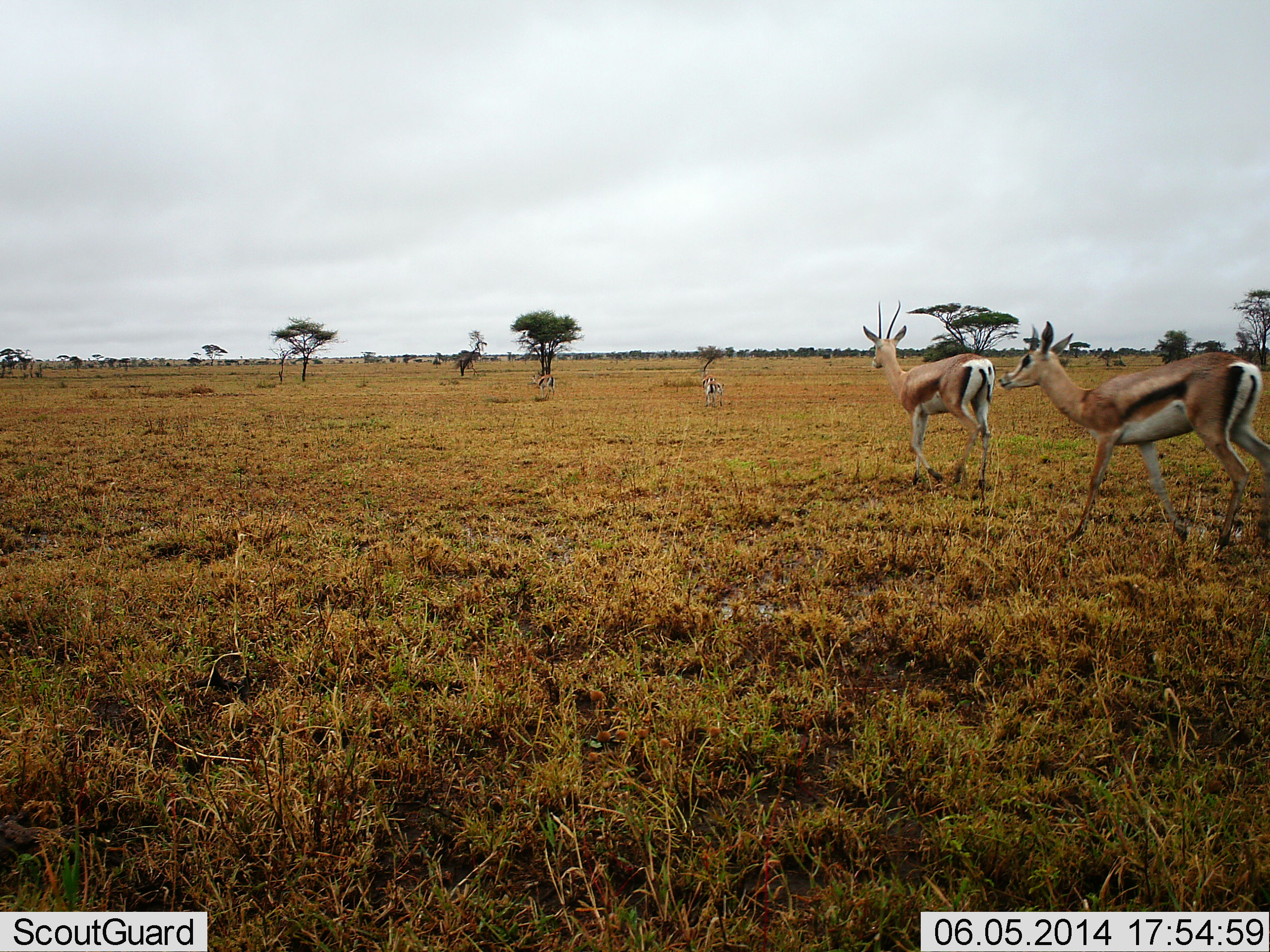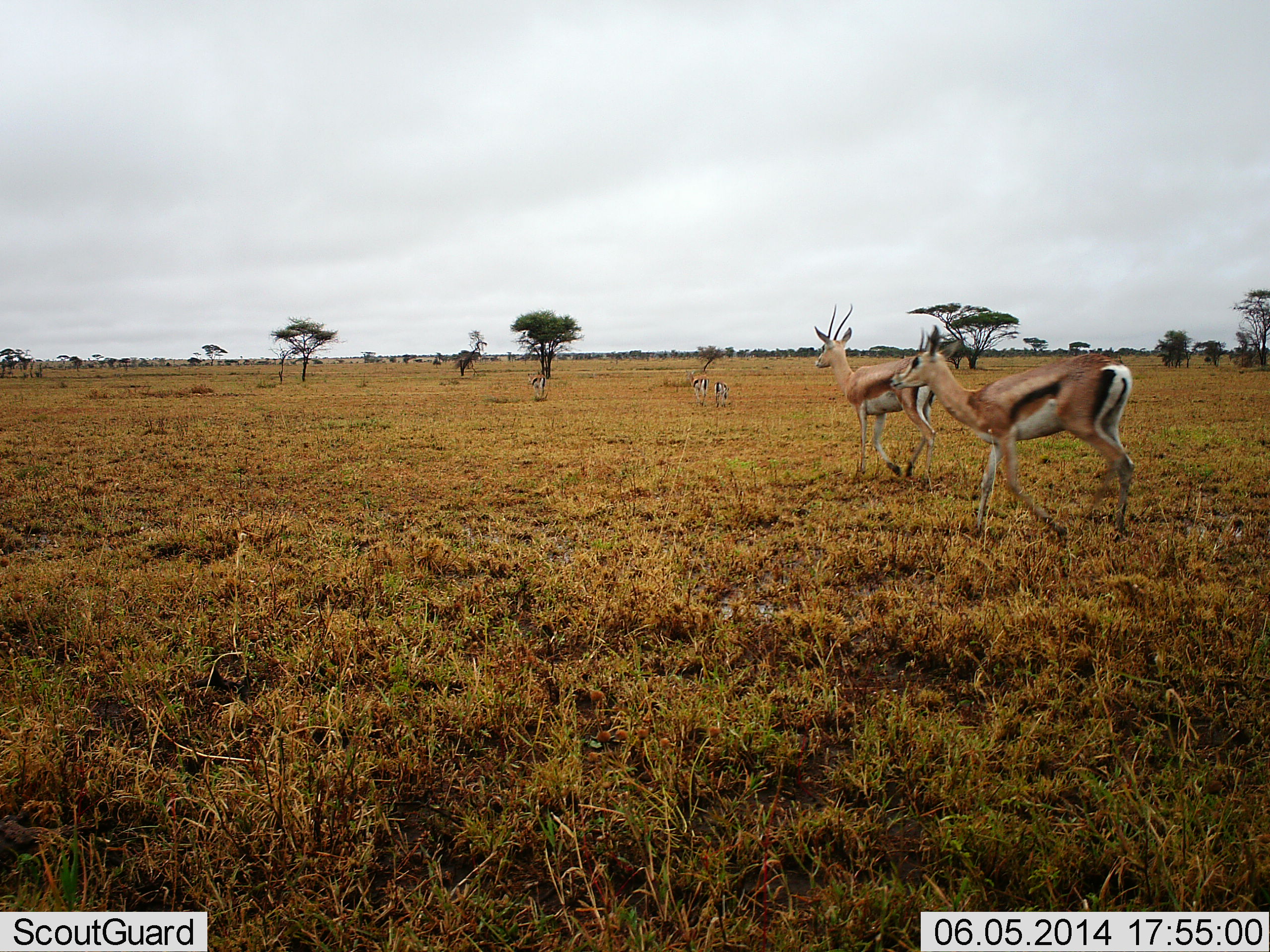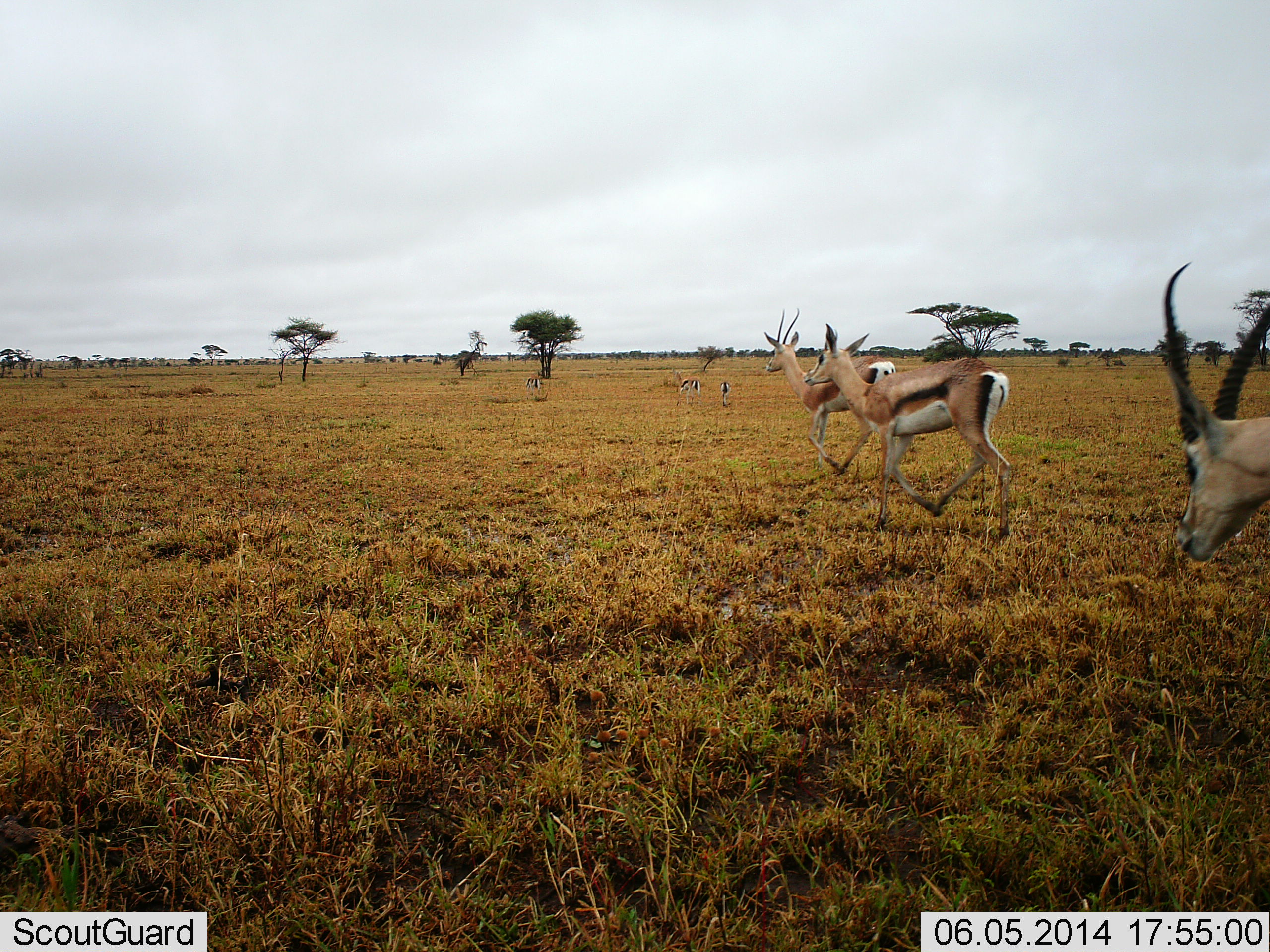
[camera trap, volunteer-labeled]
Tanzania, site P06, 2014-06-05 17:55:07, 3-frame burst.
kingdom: Animalia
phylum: Chordata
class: Mammalia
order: Artiodactyla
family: Bovidae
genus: Eudorcas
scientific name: Eudorcas thomsonii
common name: thomson's gazelle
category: gazellethomsons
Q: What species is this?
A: Gazellethomsons (thomson's gazelle) (Eudorcas thomsonii).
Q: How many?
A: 5.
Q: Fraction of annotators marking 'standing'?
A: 8%.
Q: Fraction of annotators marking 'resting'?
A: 0%.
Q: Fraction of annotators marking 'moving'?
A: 92%.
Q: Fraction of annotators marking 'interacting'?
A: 0%.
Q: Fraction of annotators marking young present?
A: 0%.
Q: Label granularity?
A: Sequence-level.